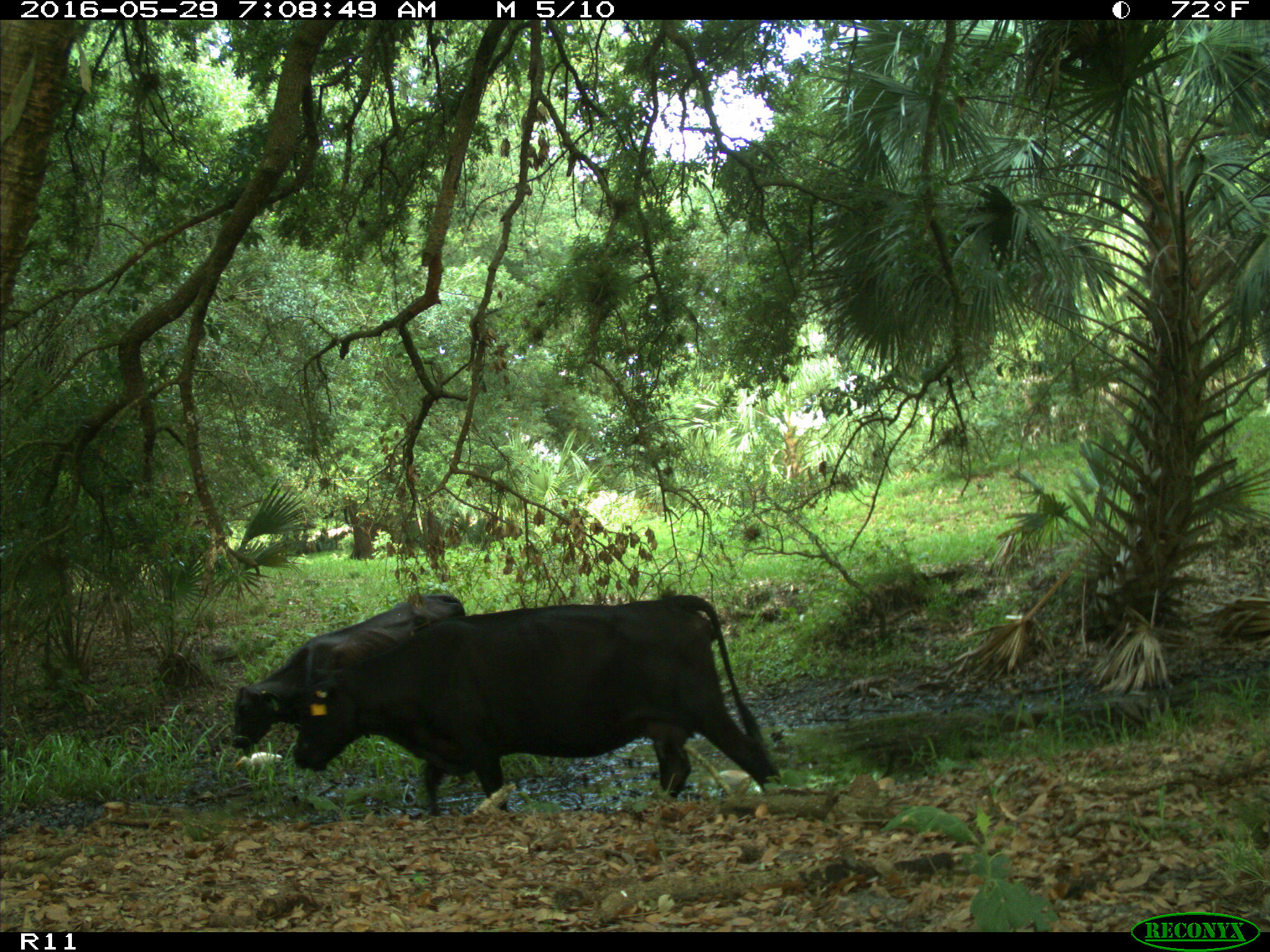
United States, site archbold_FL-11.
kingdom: Animalia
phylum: Chordata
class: Mammalia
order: Artiodactyla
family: Bovidae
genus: Bos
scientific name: Bos taurus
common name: domestic cow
Bos taurus (domestic cow).